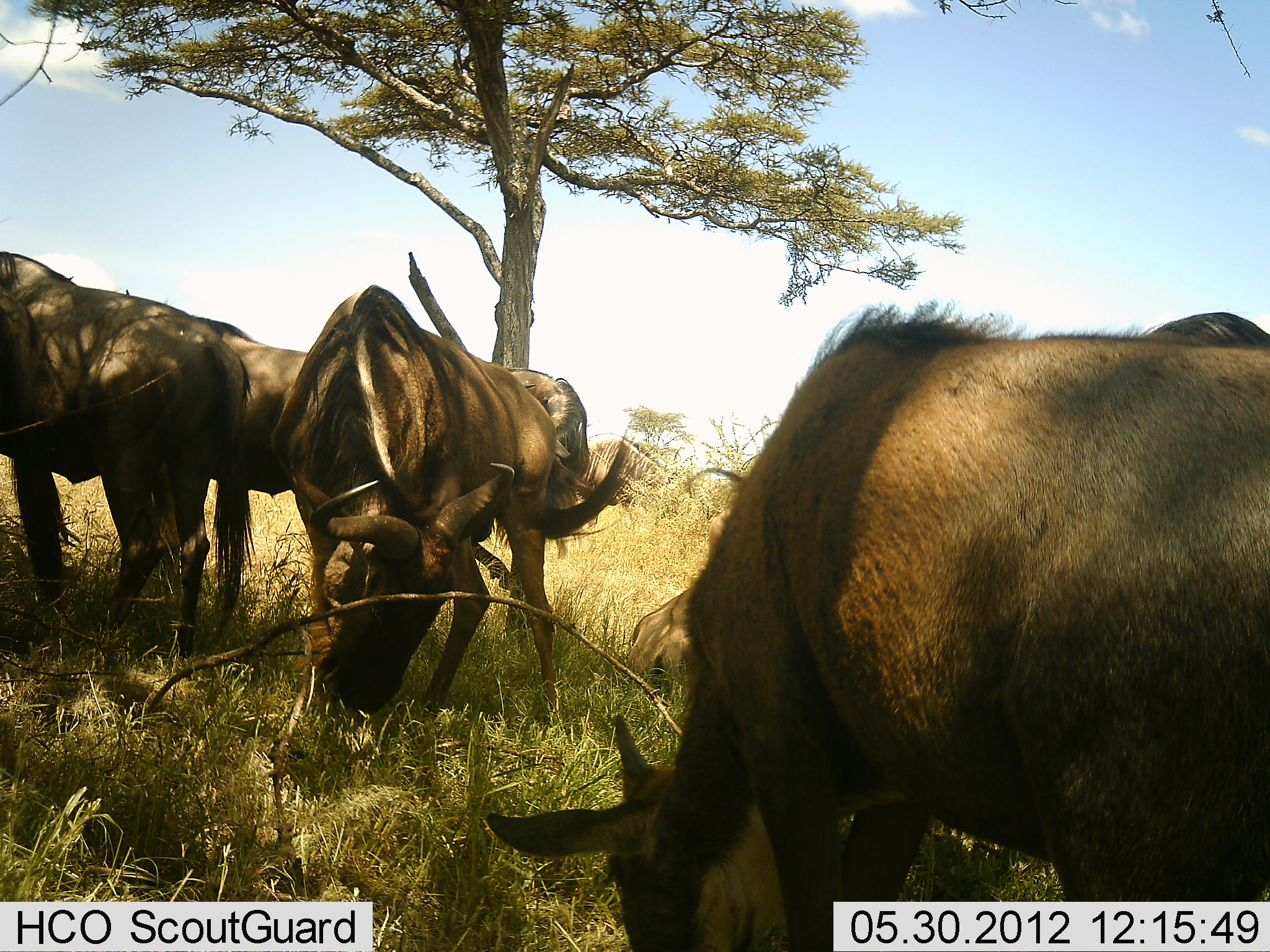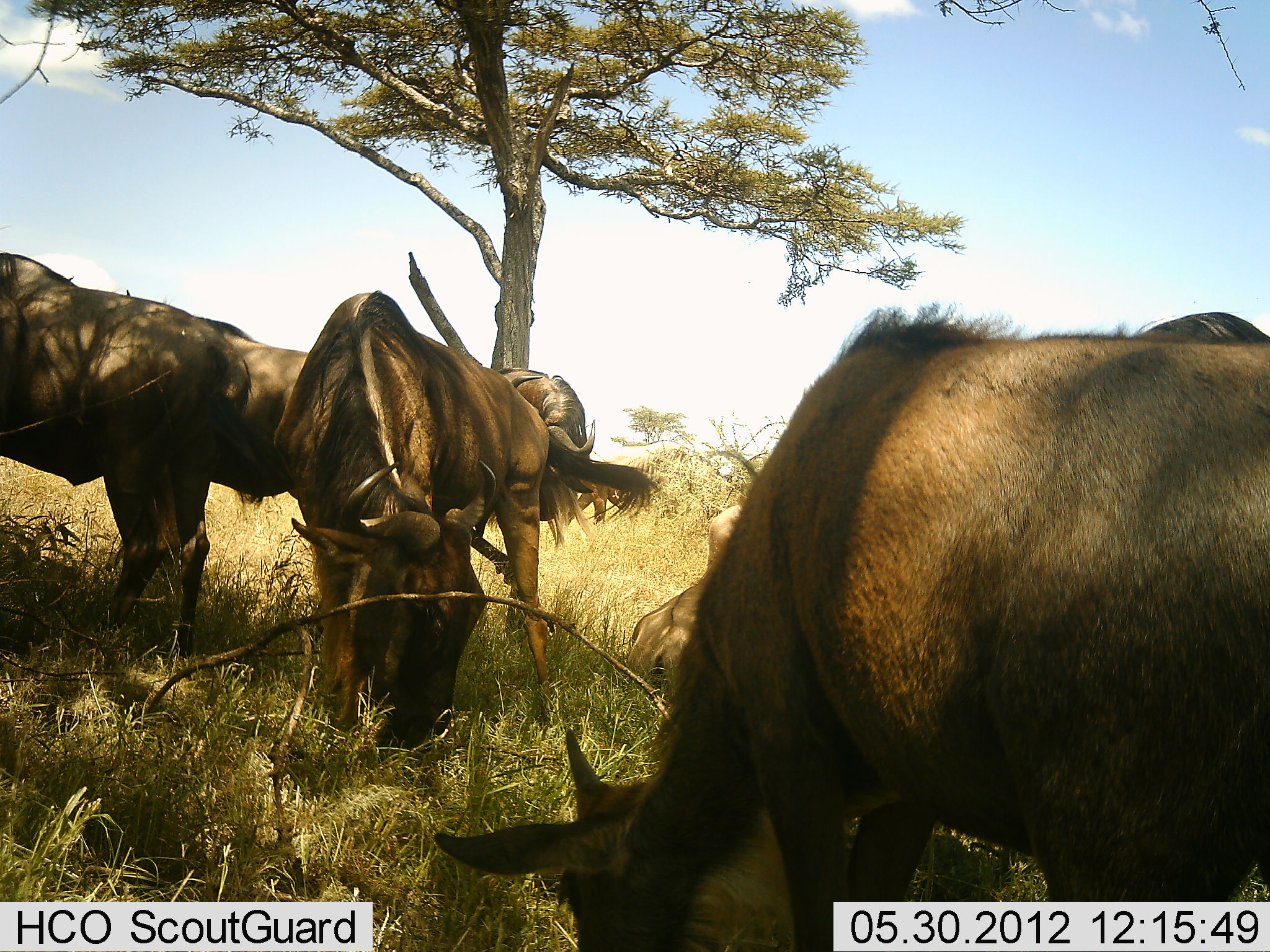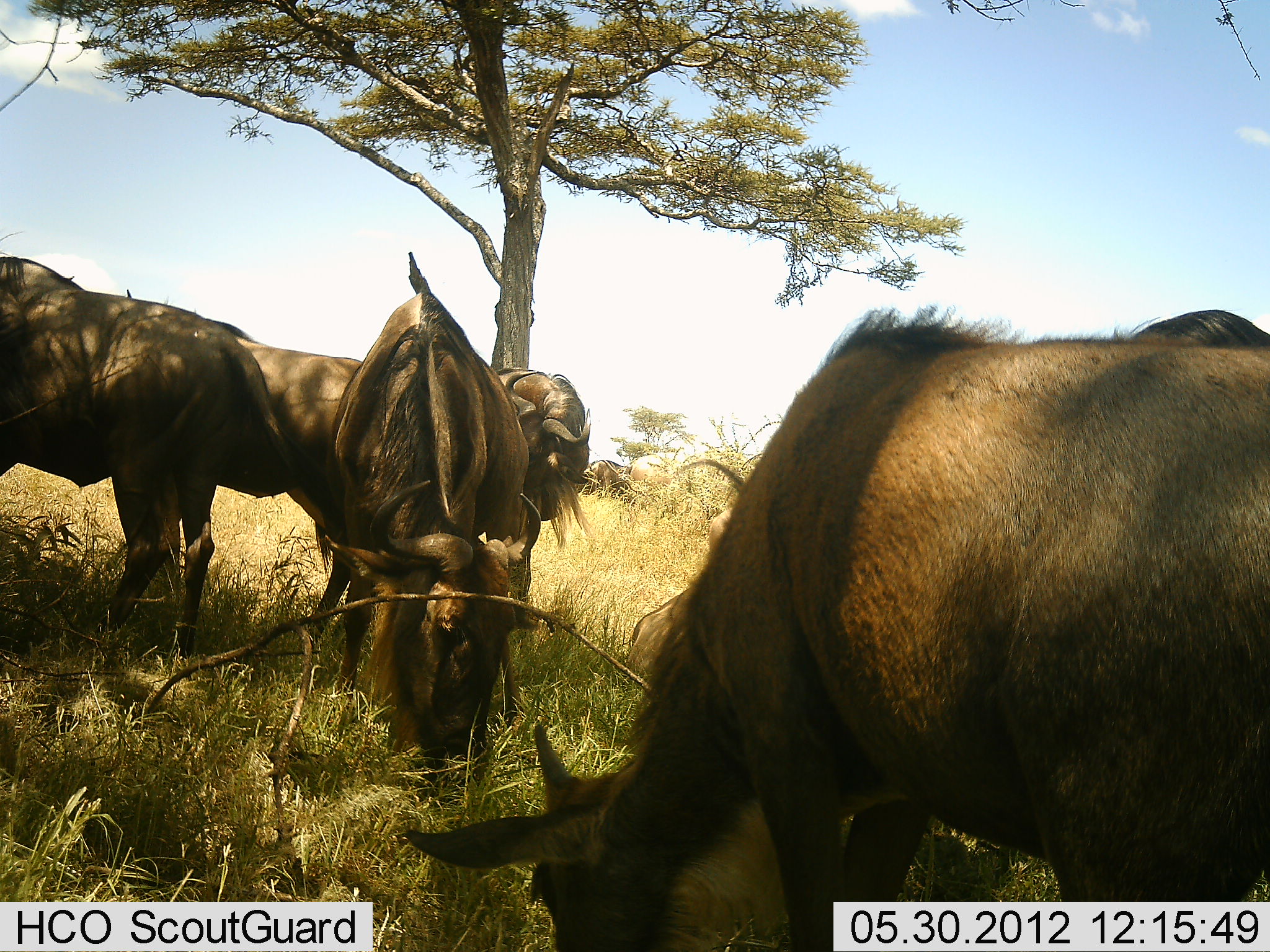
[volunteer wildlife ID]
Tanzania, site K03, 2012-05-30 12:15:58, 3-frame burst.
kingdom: Animalia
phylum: Chordata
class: Mammalia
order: Artiodactyla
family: Bovidae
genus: Connochaetes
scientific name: Connochaetes taurinus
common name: blue wildebeest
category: wildebeest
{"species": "wildebeest (blue wildebeest) (Connochaetes taurinus)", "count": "5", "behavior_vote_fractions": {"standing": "40%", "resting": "20%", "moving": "0%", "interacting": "0%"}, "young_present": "0%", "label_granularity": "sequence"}